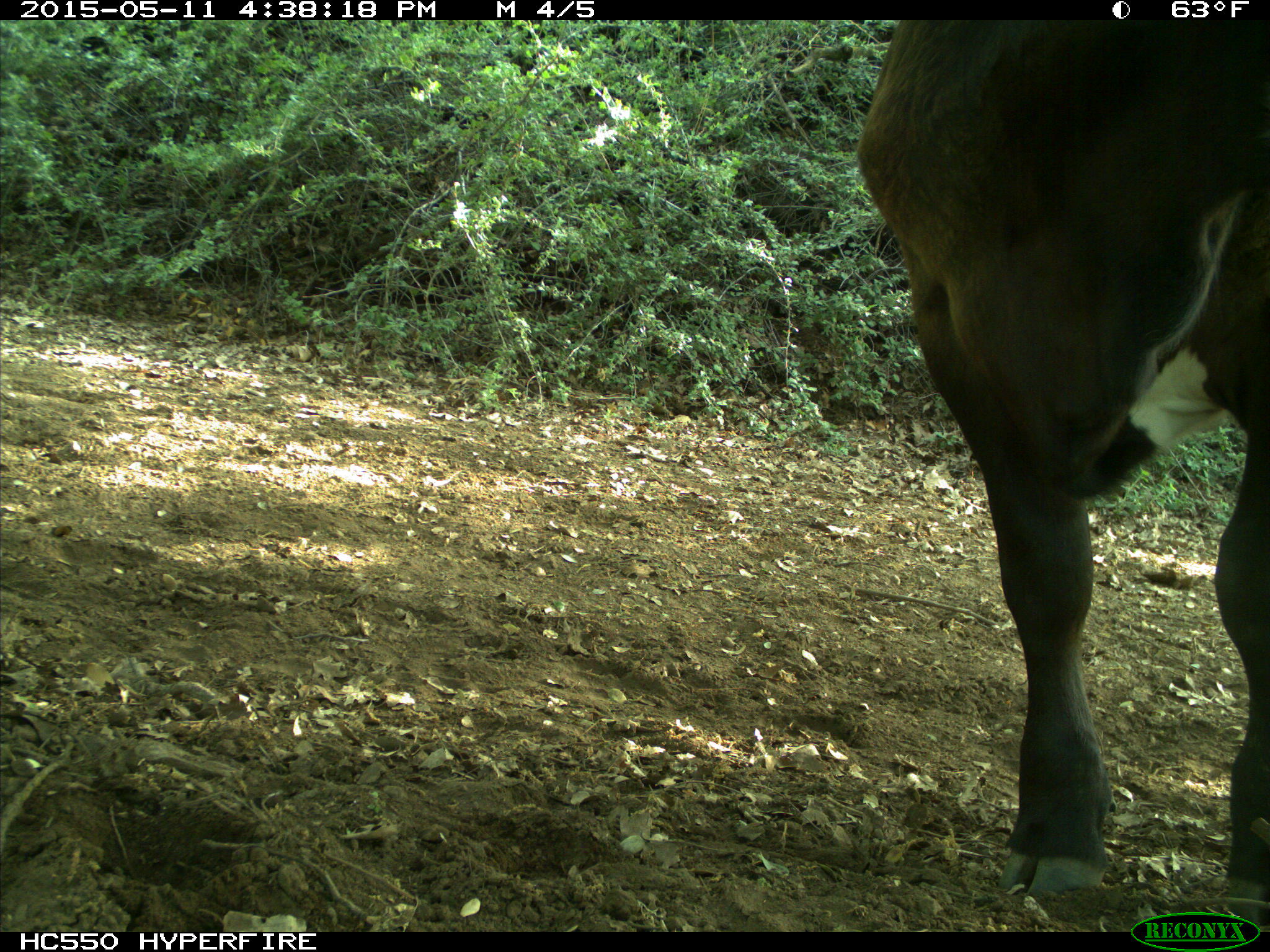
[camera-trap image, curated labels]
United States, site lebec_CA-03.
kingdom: Animalia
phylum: Chordata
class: Mammalia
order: Artiodactyla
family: Bovidae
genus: Bos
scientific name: Bos taurus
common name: domestic cow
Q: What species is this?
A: Bos taurus (domestic cow).